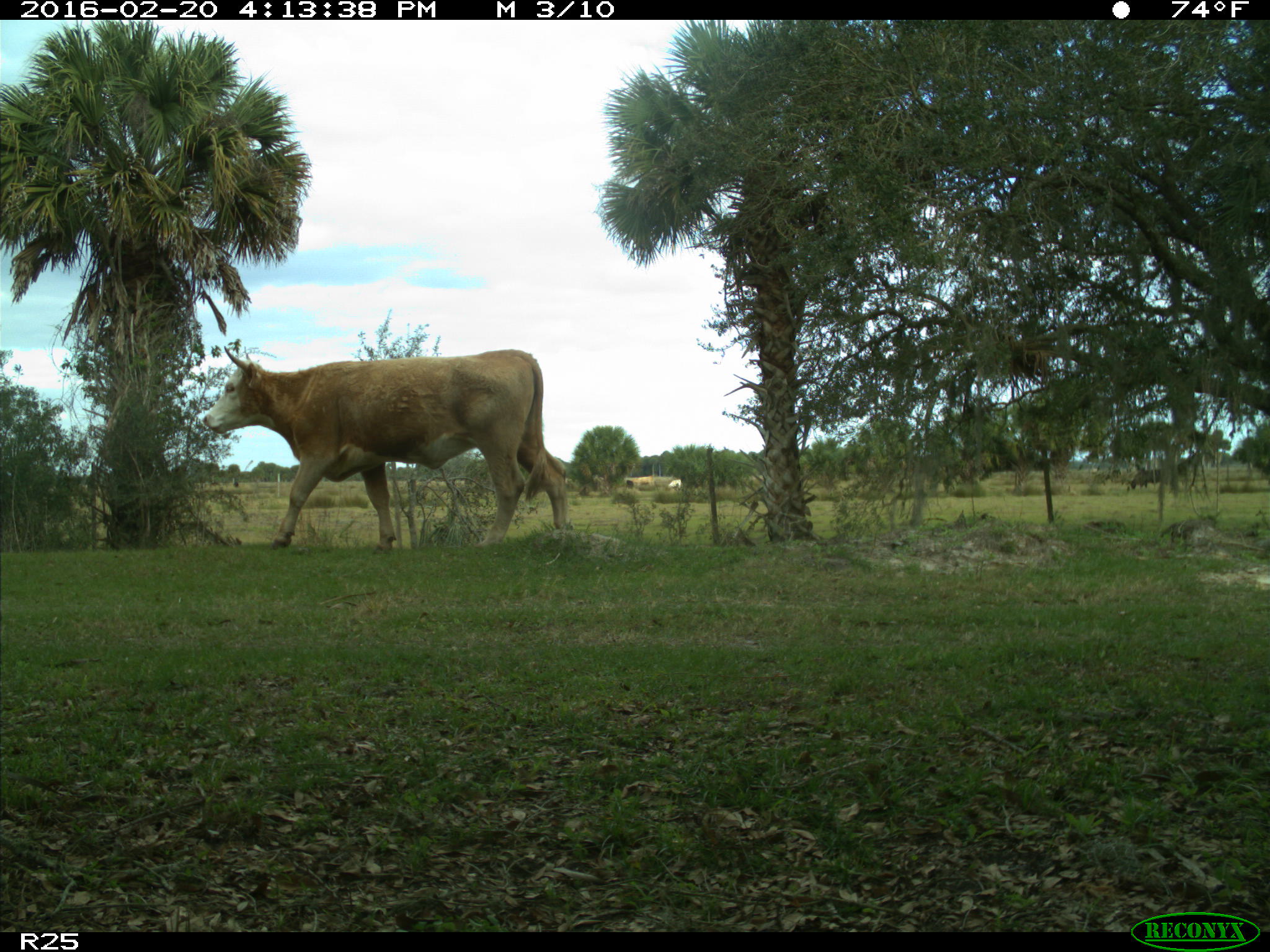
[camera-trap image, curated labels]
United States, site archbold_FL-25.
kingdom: Animalia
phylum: Chordata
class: Mammalia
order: Artiodactyla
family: Bovidae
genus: Bos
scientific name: Bos taurus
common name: domestic cow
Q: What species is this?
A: Bos taurus (domestic cow).